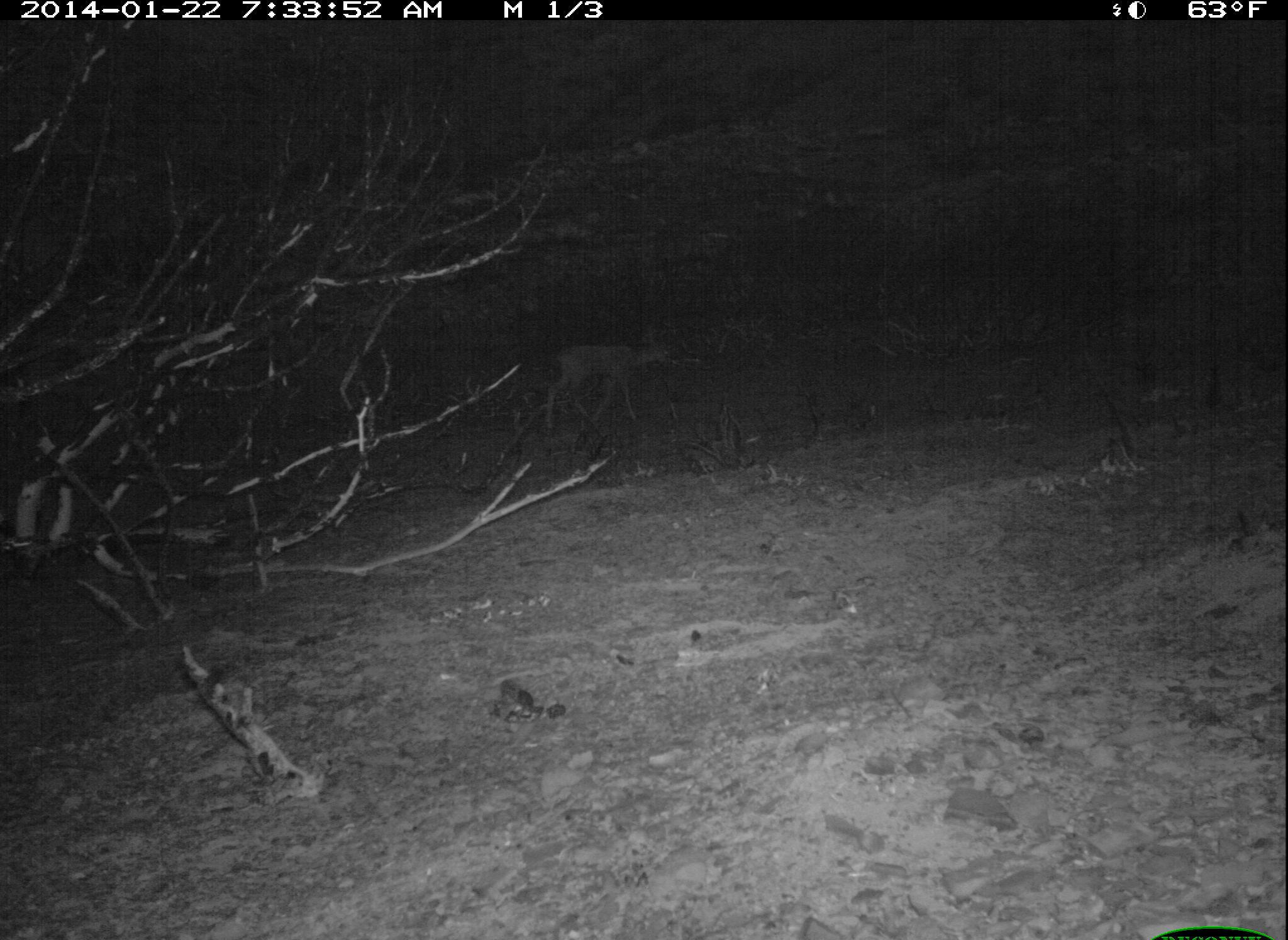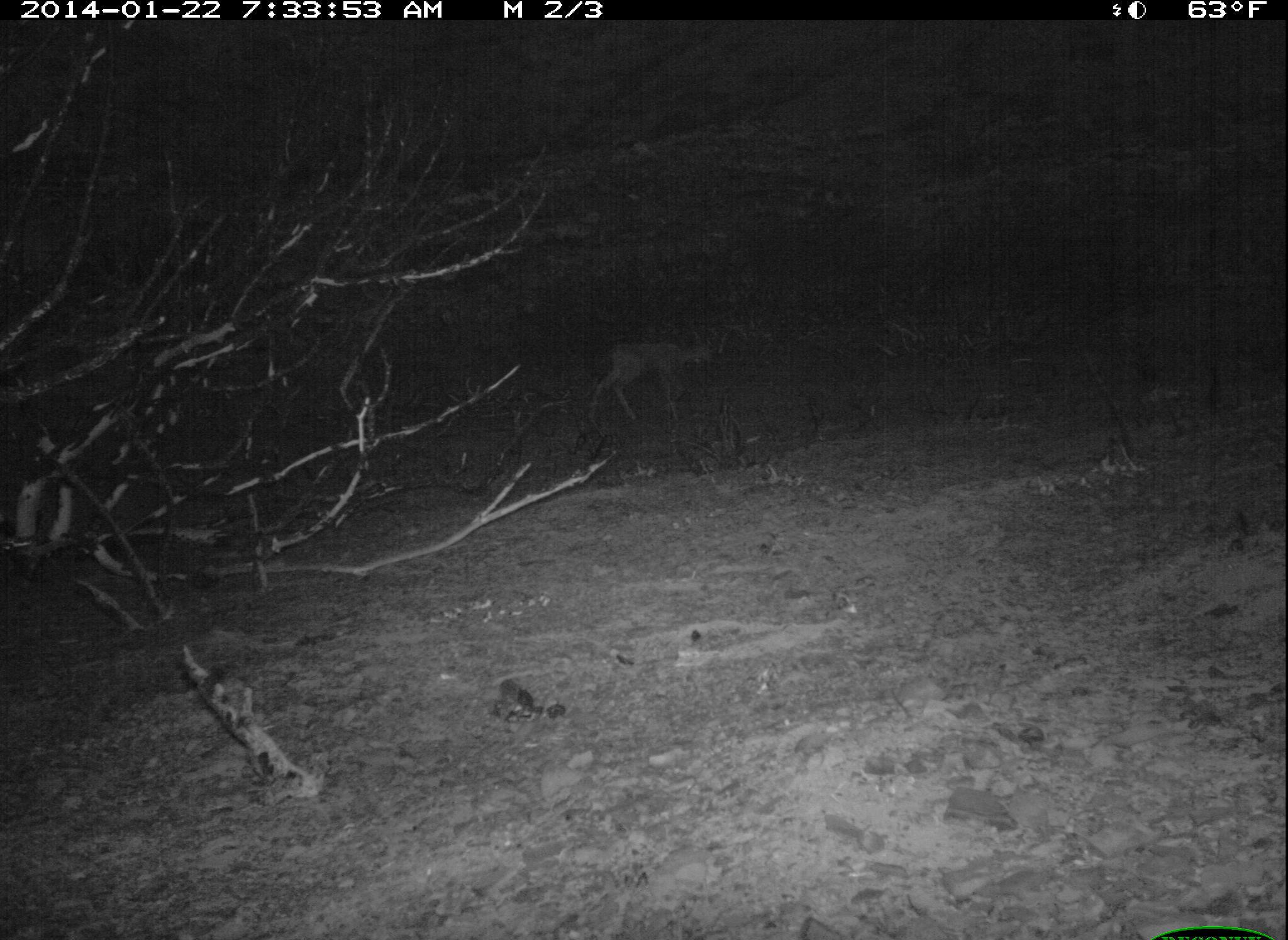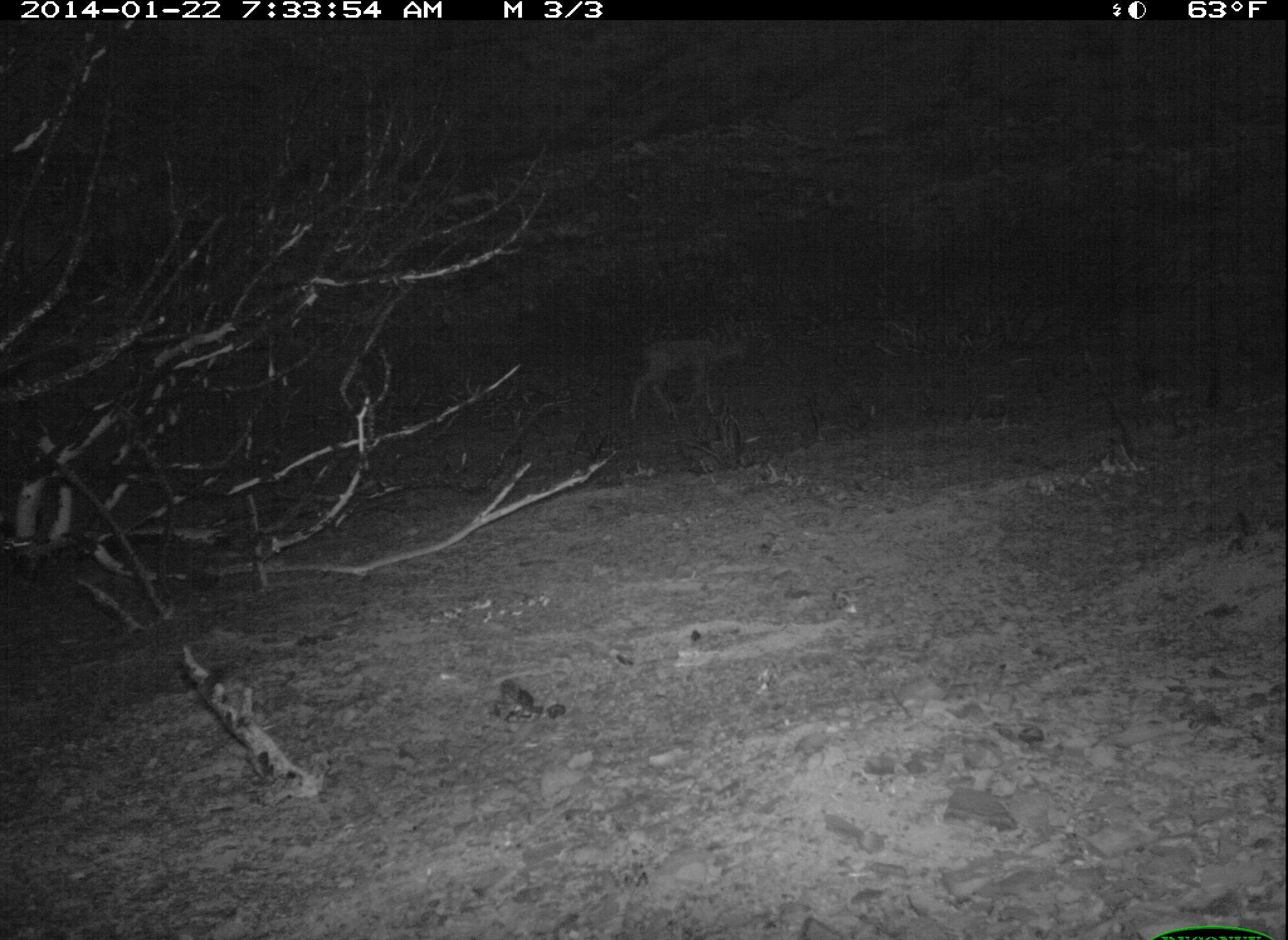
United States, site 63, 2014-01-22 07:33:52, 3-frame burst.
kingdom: Animalia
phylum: Chordata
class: Mammalia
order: Artiodactyla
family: Cervidae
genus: Odocoileus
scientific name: Odocoileus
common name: deer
Deer (Odocoileus).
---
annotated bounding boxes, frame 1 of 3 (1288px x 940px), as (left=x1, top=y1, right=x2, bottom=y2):
deer: (left=547, top=328, right=673, bottom=437)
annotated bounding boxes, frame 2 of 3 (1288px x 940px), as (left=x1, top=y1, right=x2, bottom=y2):
deer: (left=587, top=329, right=717, bottom=422)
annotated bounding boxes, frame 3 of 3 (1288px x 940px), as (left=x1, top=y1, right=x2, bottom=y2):
deer: (left=626, top=321, right=757, bottom=422)